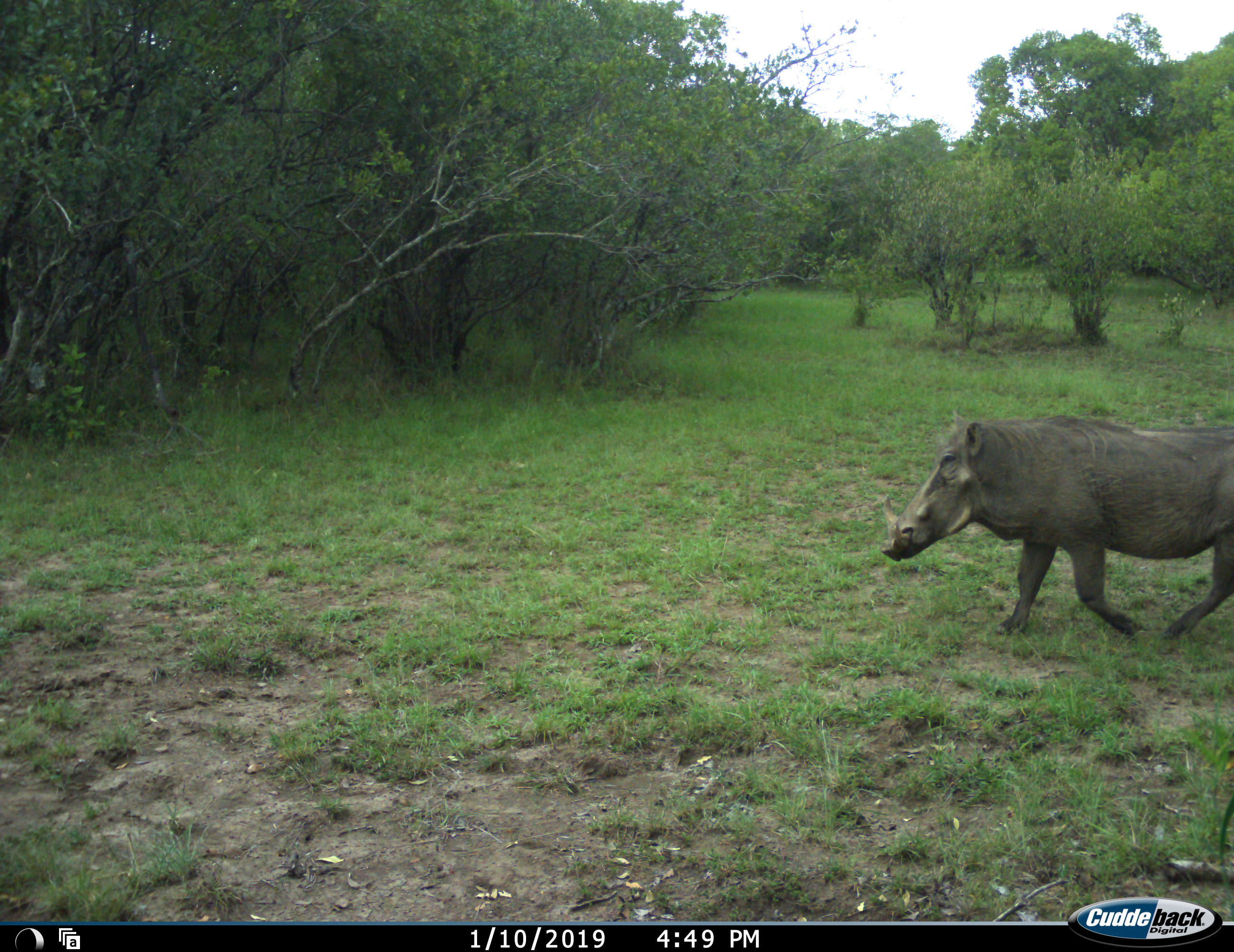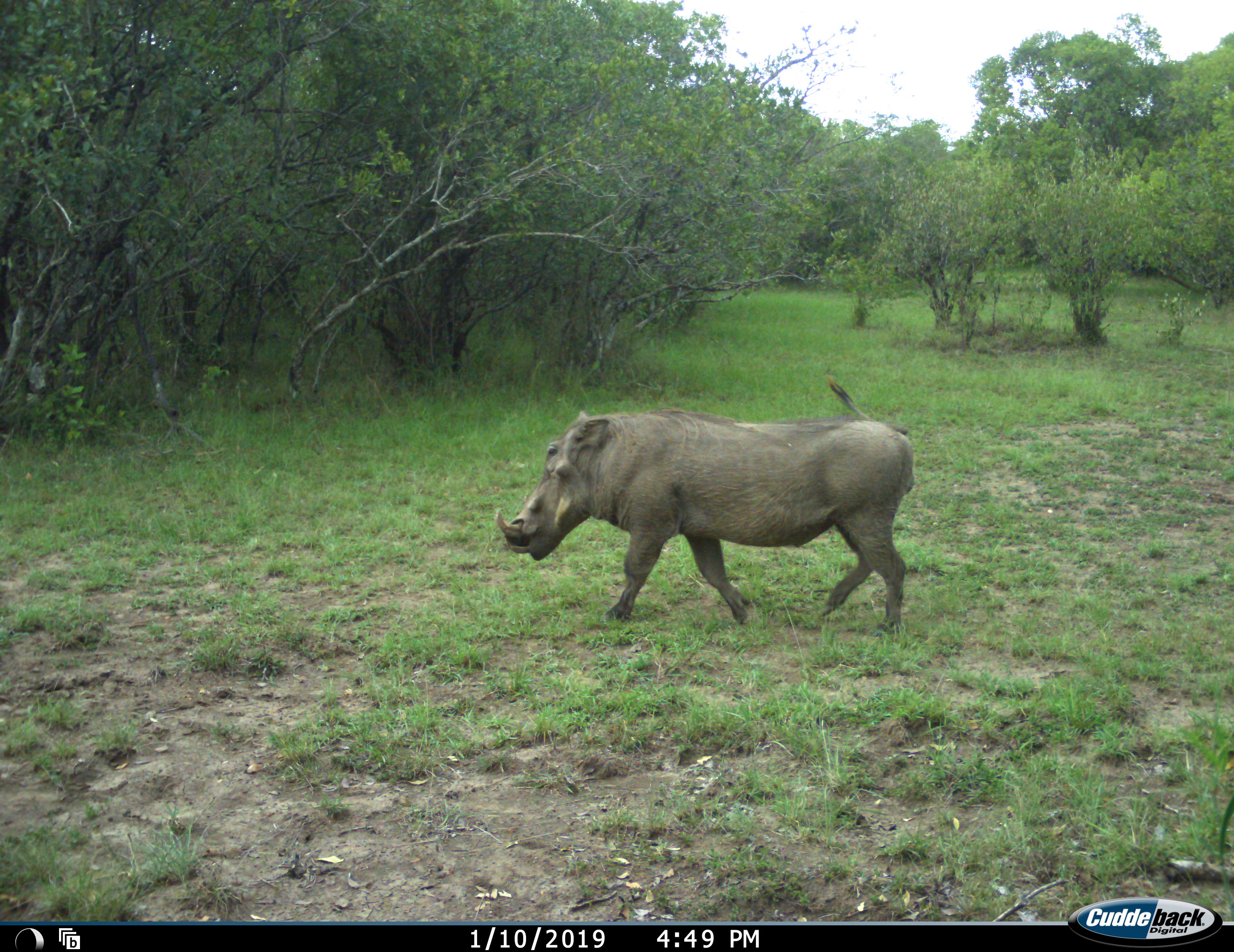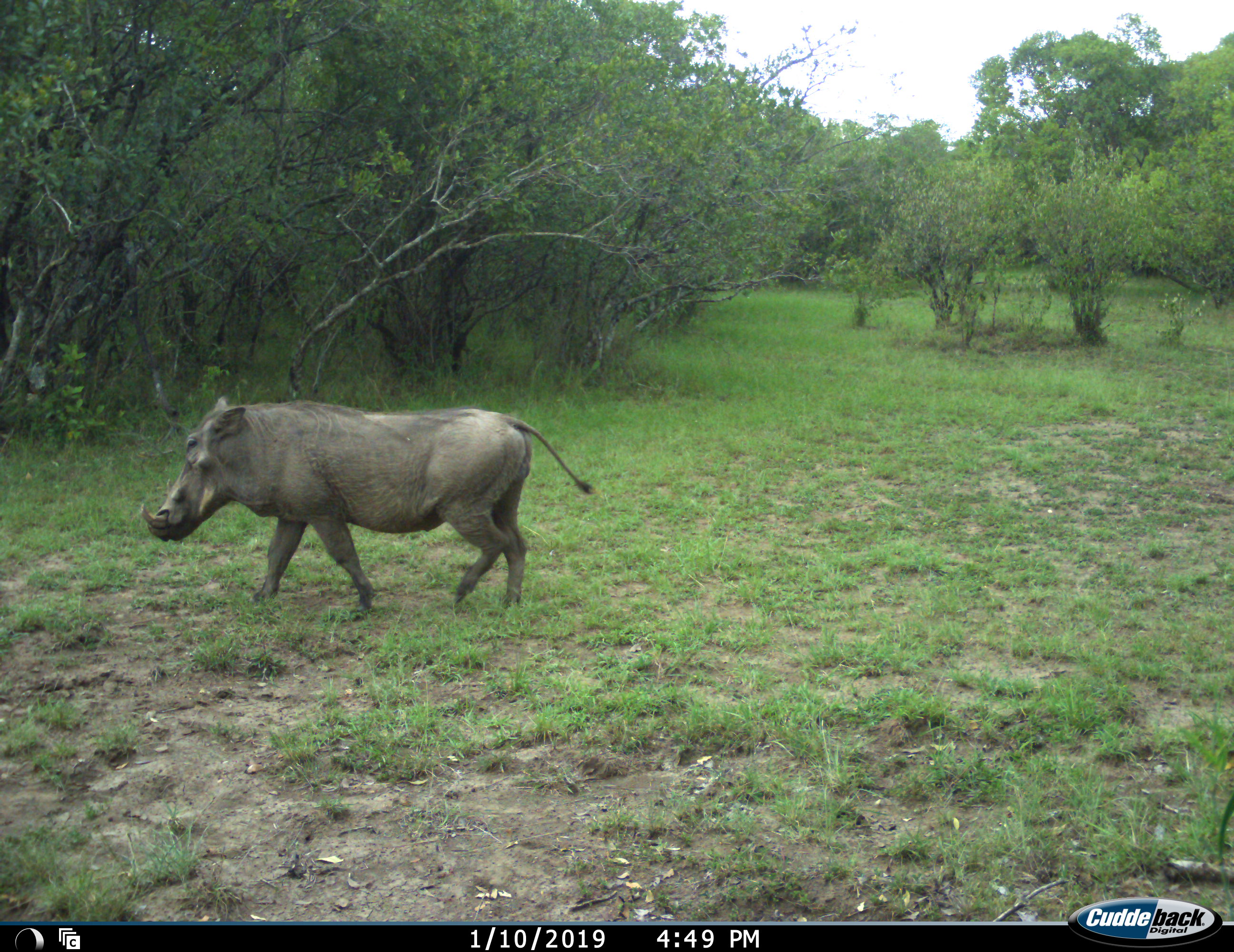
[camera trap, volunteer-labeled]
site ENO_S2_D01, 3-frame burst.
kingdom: Animalia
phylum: Chordata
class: Mammalia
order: Artiodactyla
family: Suidae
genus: Phacochoerus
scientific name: Phacochoerus africanus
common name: warthog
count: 1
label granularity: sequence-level